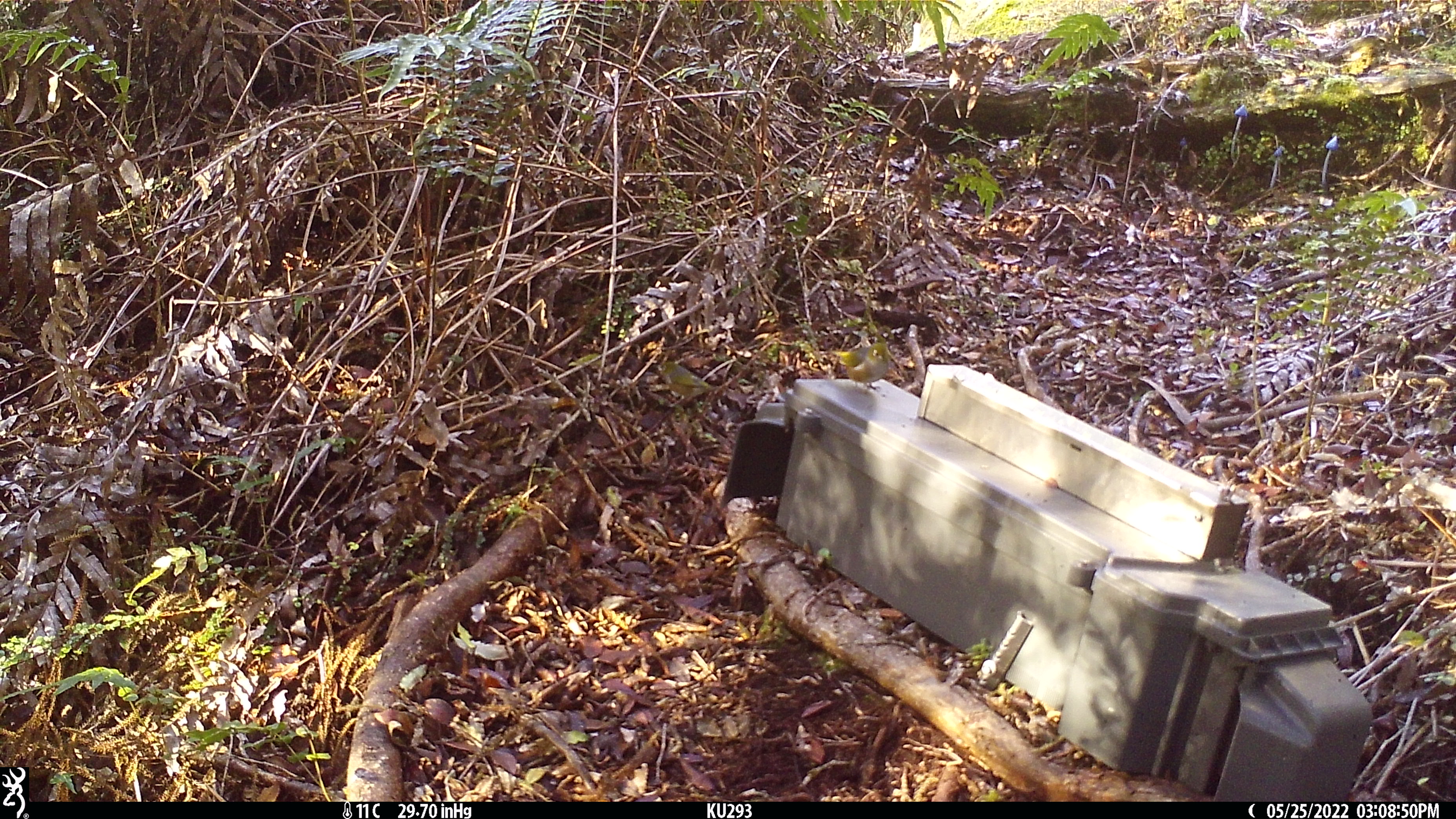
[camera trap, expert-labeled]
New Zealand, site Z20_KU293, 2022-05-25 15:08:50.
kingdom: Animalia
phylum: Chordata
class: Aves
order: Passeriformes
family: Zosteropidae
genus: Zosterops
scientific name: Zosterops lateralis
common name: silvereye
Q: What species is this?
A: Silvereye (Zosterops lateralis).